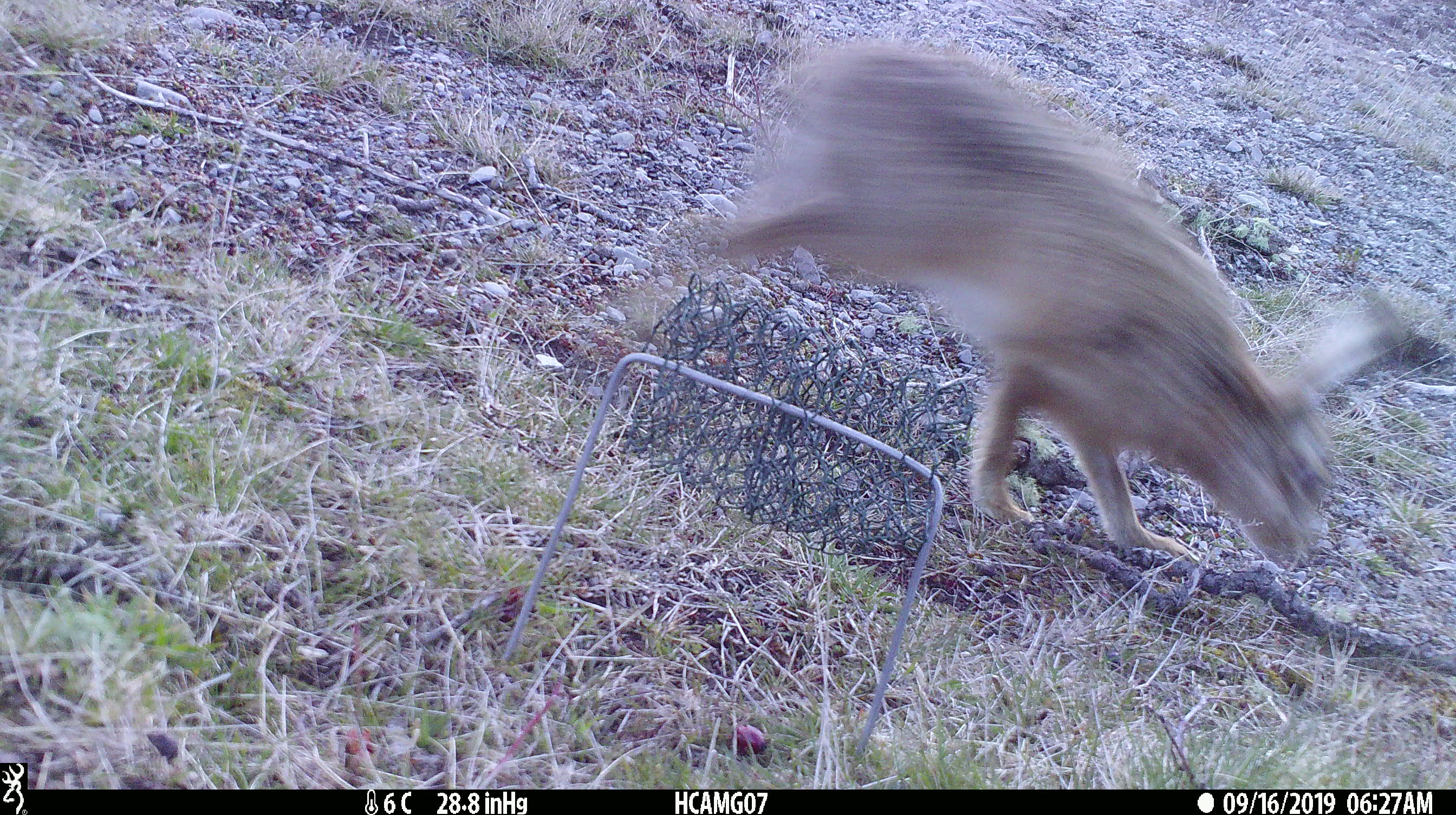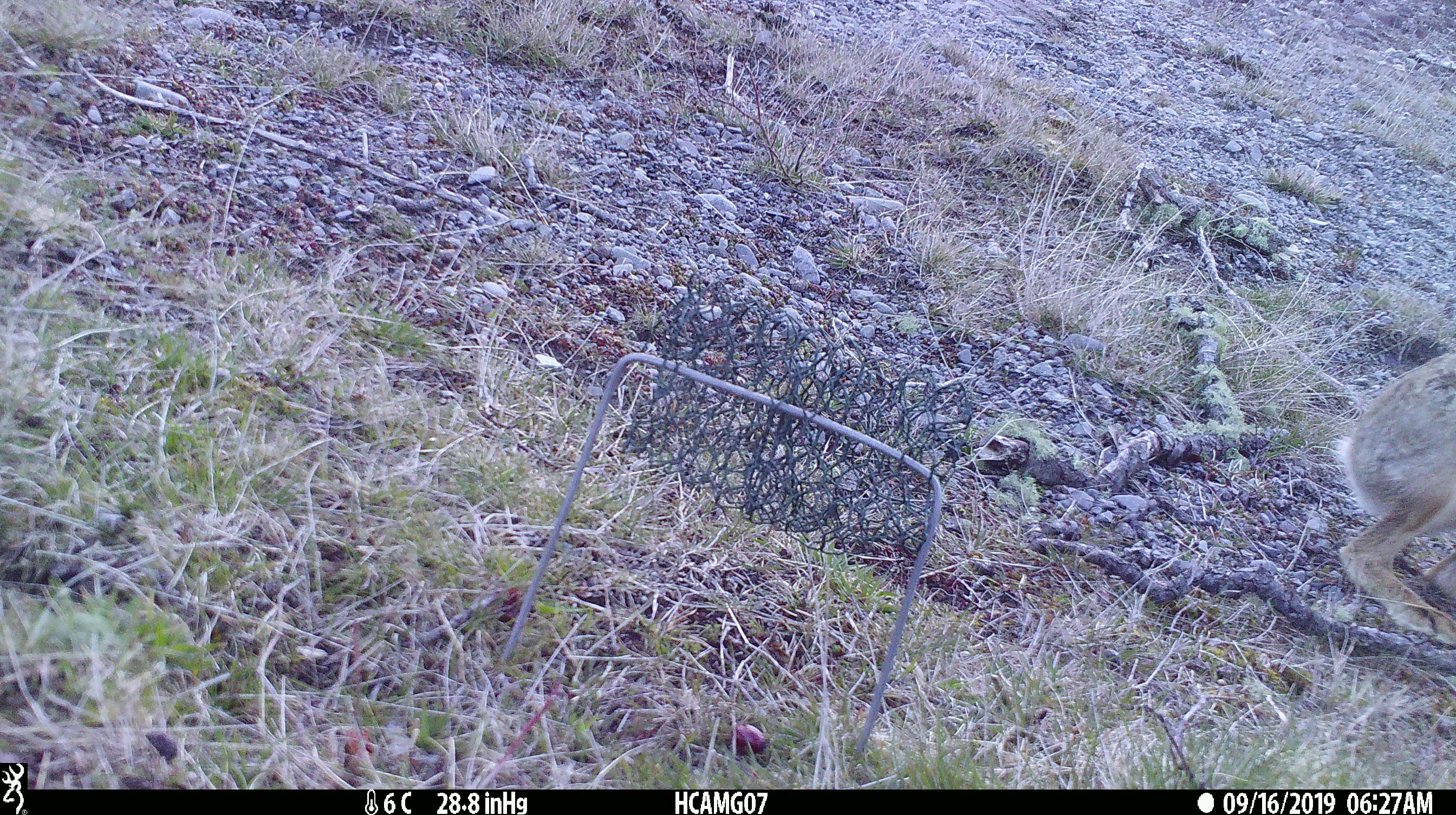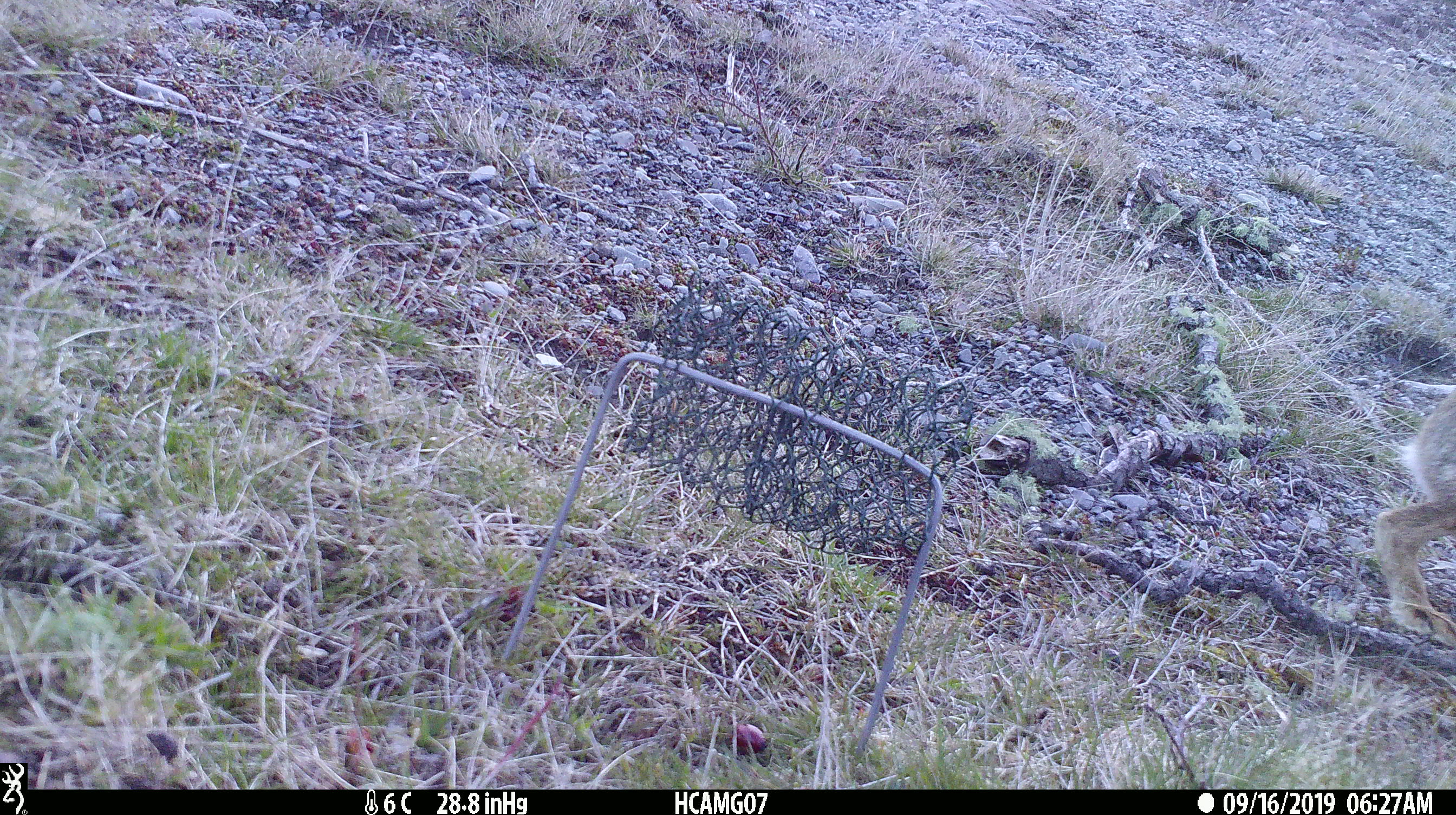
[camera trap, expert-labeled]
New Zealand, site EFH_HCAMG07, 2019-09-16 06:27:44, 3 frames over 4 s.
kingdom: Animalia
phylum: Chordata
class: Mammalia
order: Lagomorpha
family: Leporidae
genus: Lepus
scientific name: Lepus europaeus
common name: brown hare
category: hare